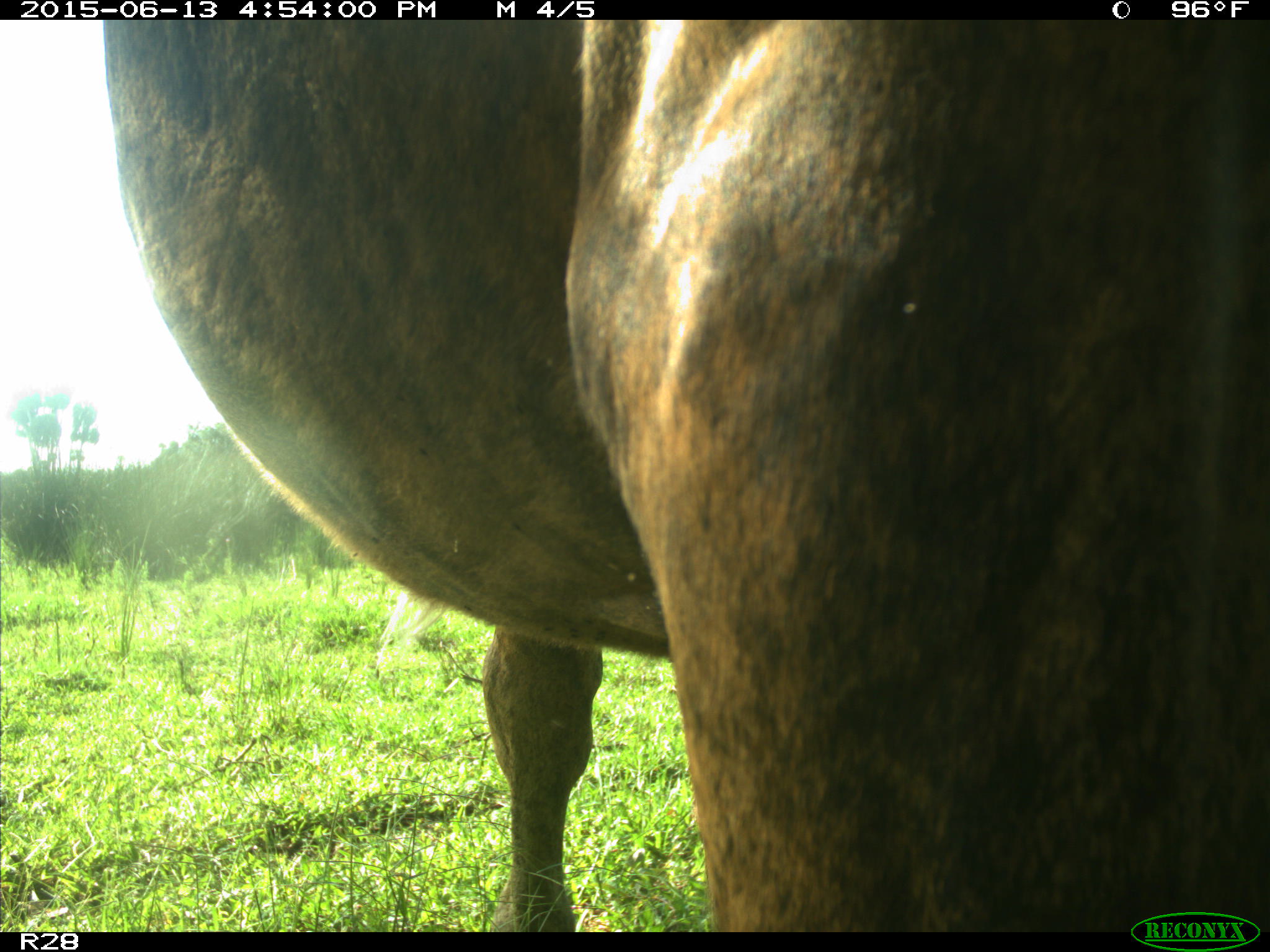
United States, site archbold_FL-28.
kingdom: Animalia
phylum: Chordata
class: Mammalia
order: Artiodactyla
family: Bovidae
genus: Bos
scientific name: Bos taurus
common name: domestic cow